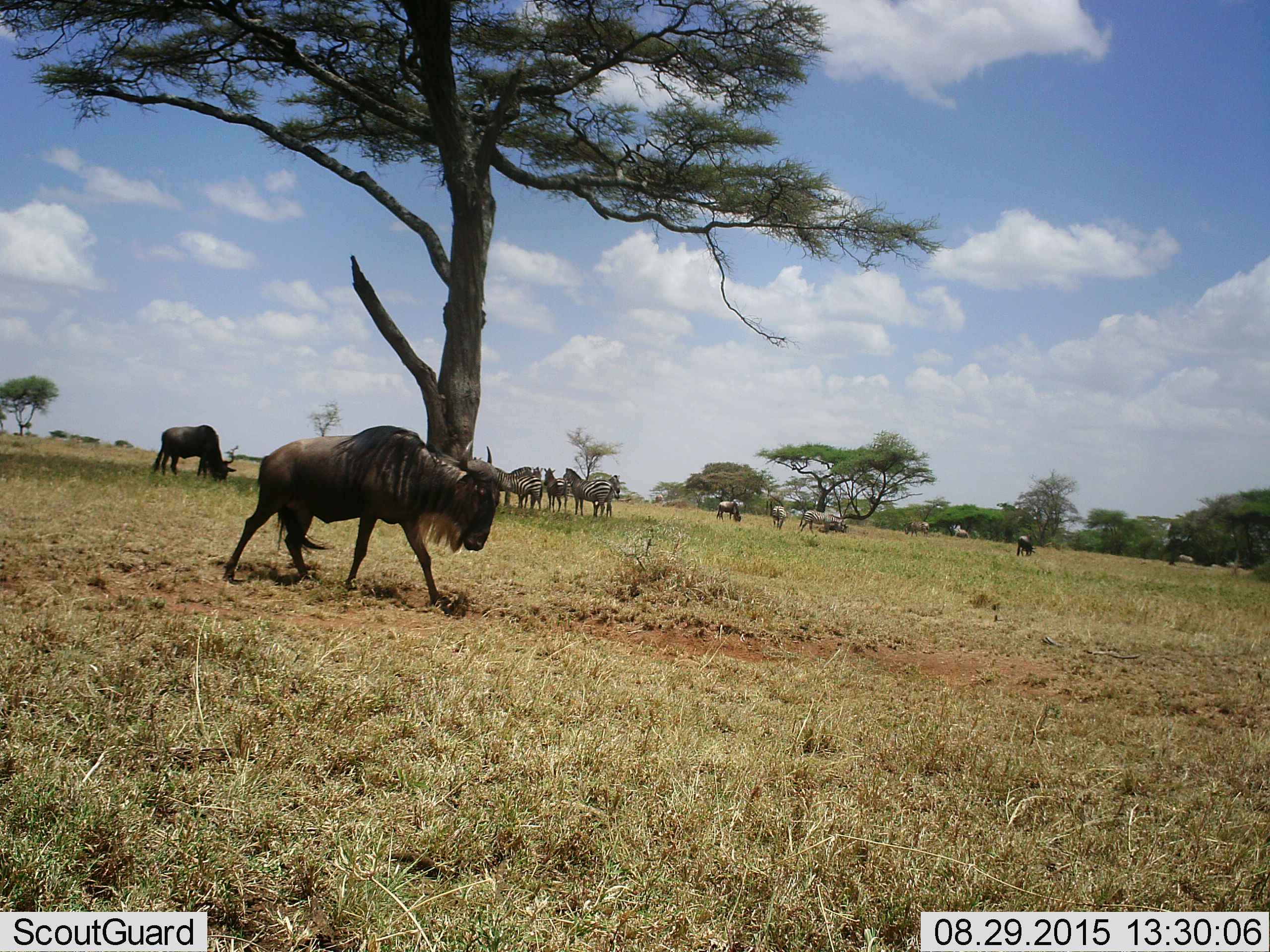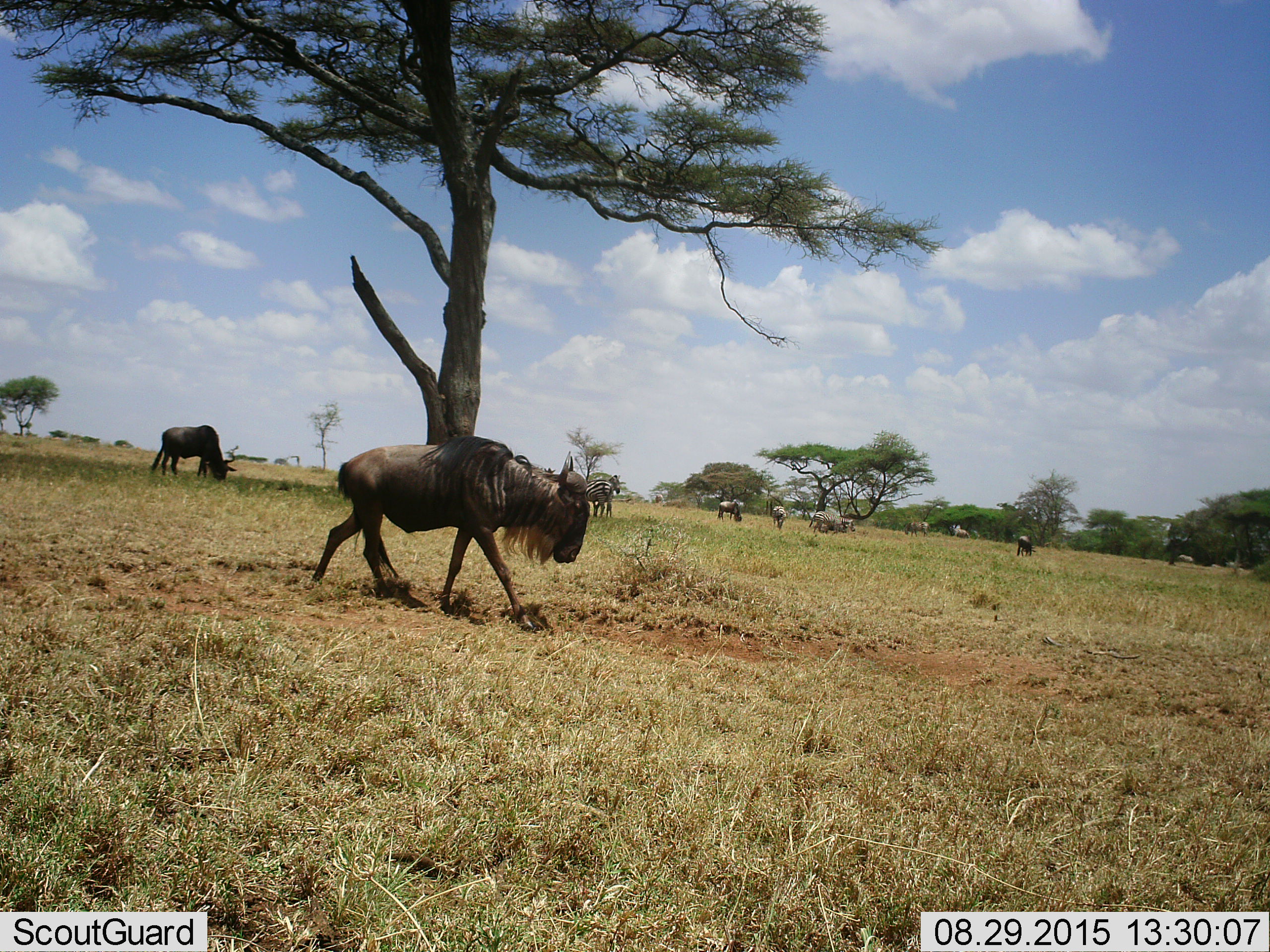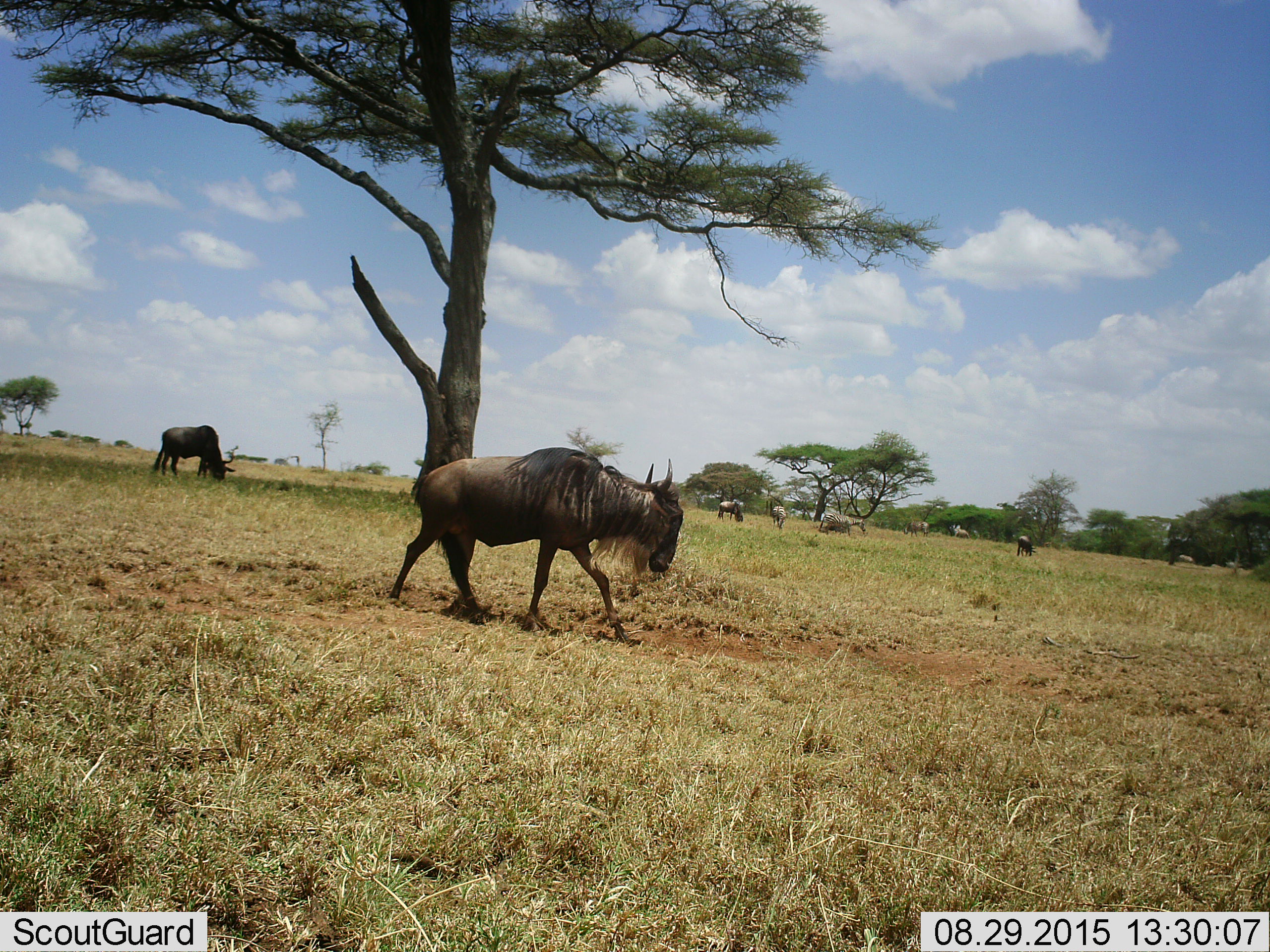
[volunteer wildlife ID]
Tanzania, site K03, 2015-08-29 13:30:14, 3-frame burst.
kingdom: Animalia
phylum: Chordata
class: Mammalia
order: Artiodactyla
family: Bovidae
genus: Connochaetes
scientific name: Connochaetes taurinus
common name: blue wildebeest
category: wildebeest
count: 3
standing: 40%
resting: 0%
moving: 80%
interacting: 0%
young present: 0%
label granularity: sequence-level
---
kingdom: Animalia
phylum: Chordata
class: Mammalia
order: Perissodactyla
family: Equidae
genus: Equus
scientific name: Equus quagga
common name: plains zebra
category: zebra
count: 11-50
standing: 88%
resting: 12%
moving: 50%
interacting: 0%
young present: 0%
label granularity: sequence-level